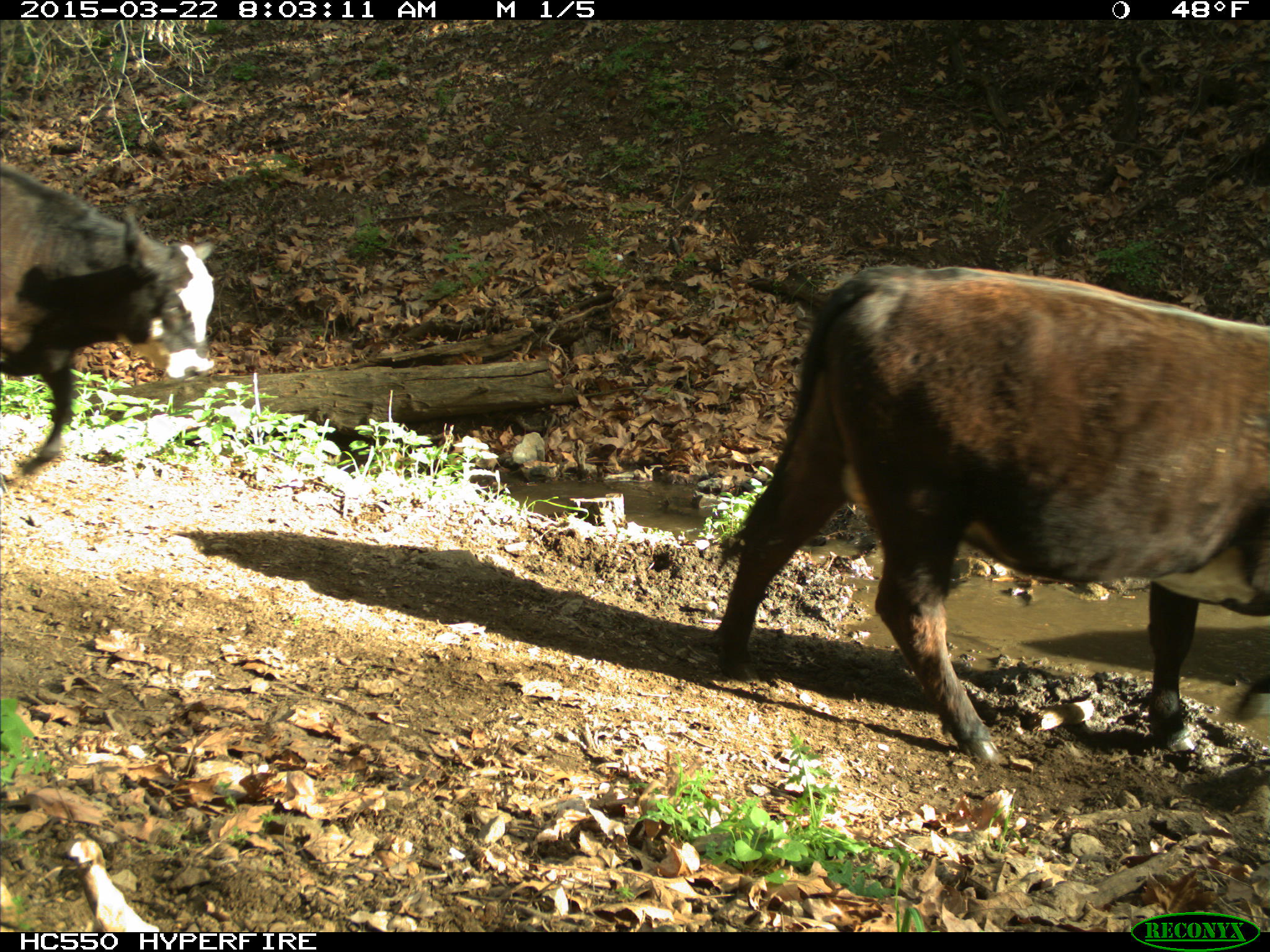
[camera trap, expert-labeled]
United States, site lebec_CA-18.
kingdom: Animalia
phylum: Chordata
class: Mammalia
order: Artiodactyla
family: Bovidae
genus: Bos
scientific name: Bos taurus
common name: domestic cow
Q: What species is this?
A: Bos taurus (domestic cow).